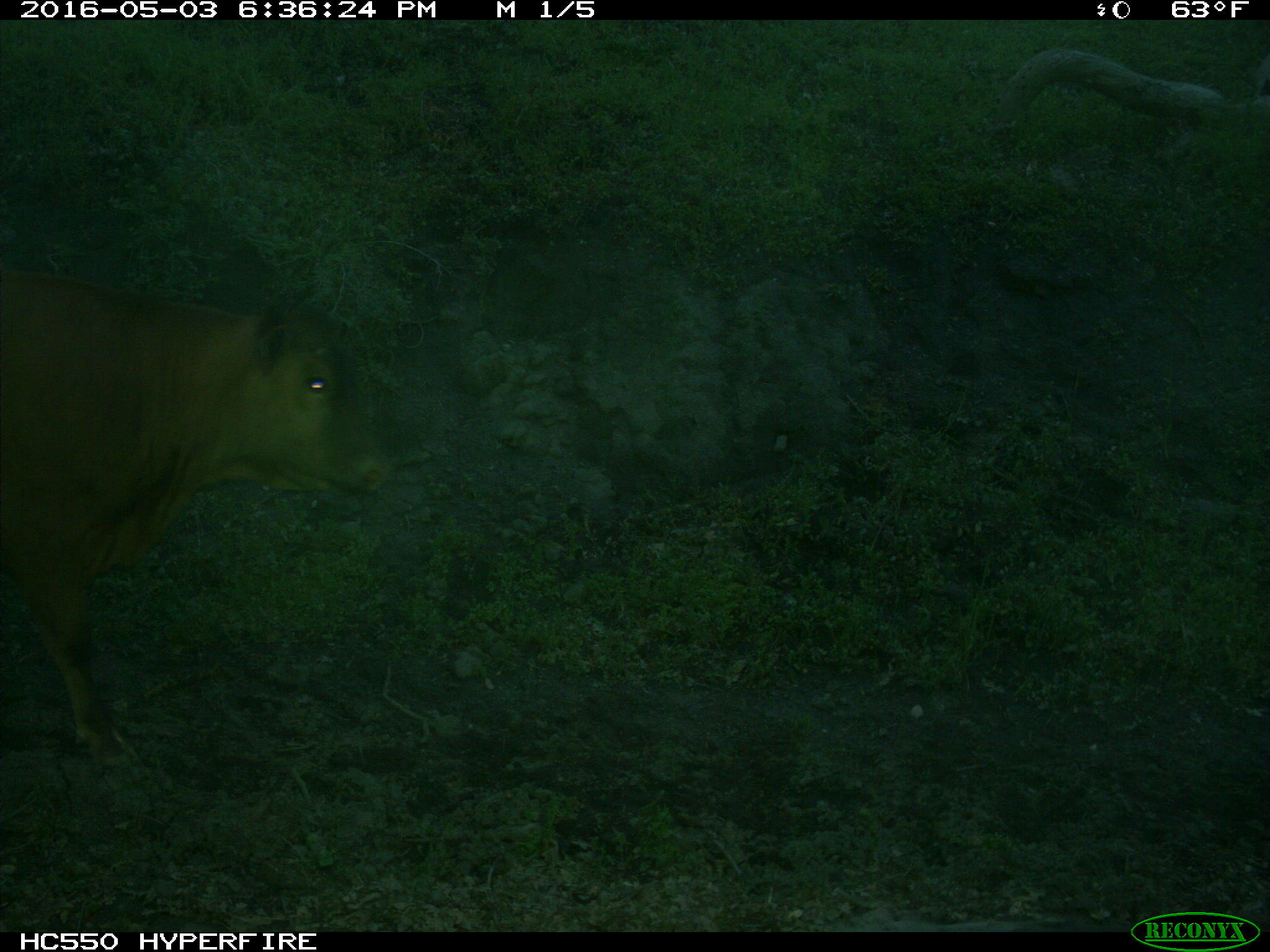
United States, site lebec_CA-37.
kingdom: Animalia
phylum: Chordata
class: Mammalia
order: Artiodactyla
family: Bovidae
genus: Bos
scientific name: Bos taurus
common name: domestic cow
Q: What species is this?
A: Bos taurus (domestic cow).